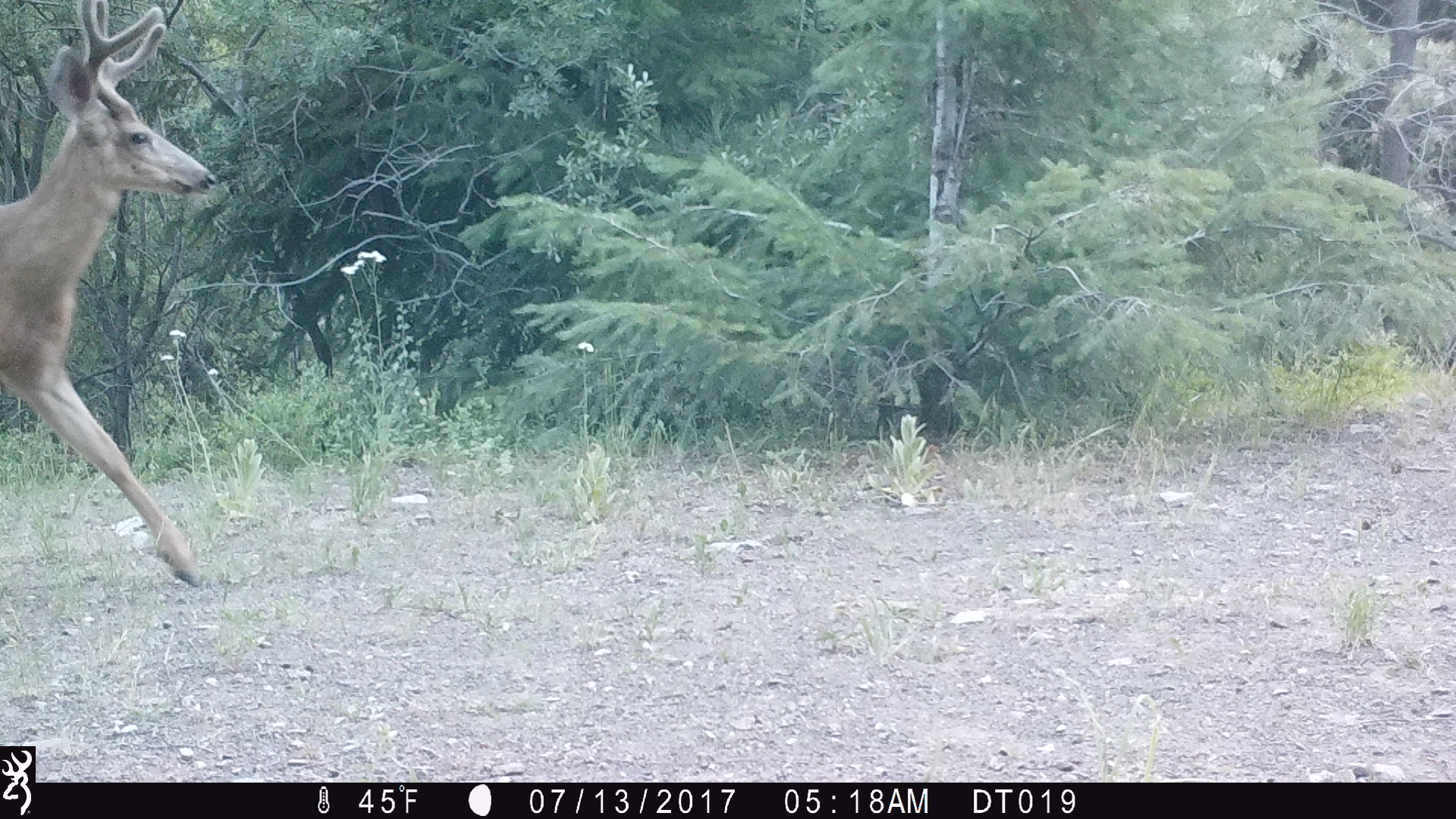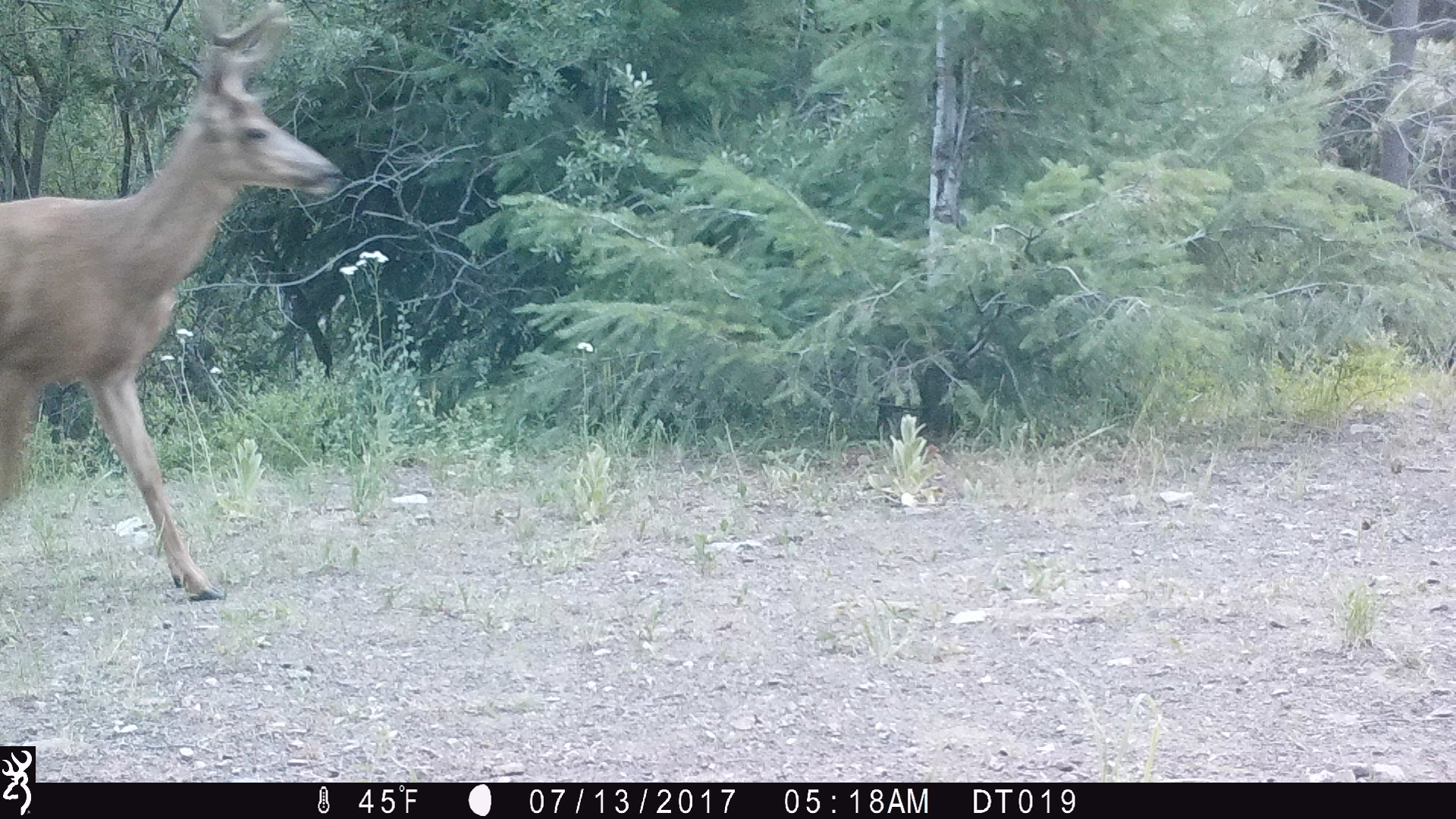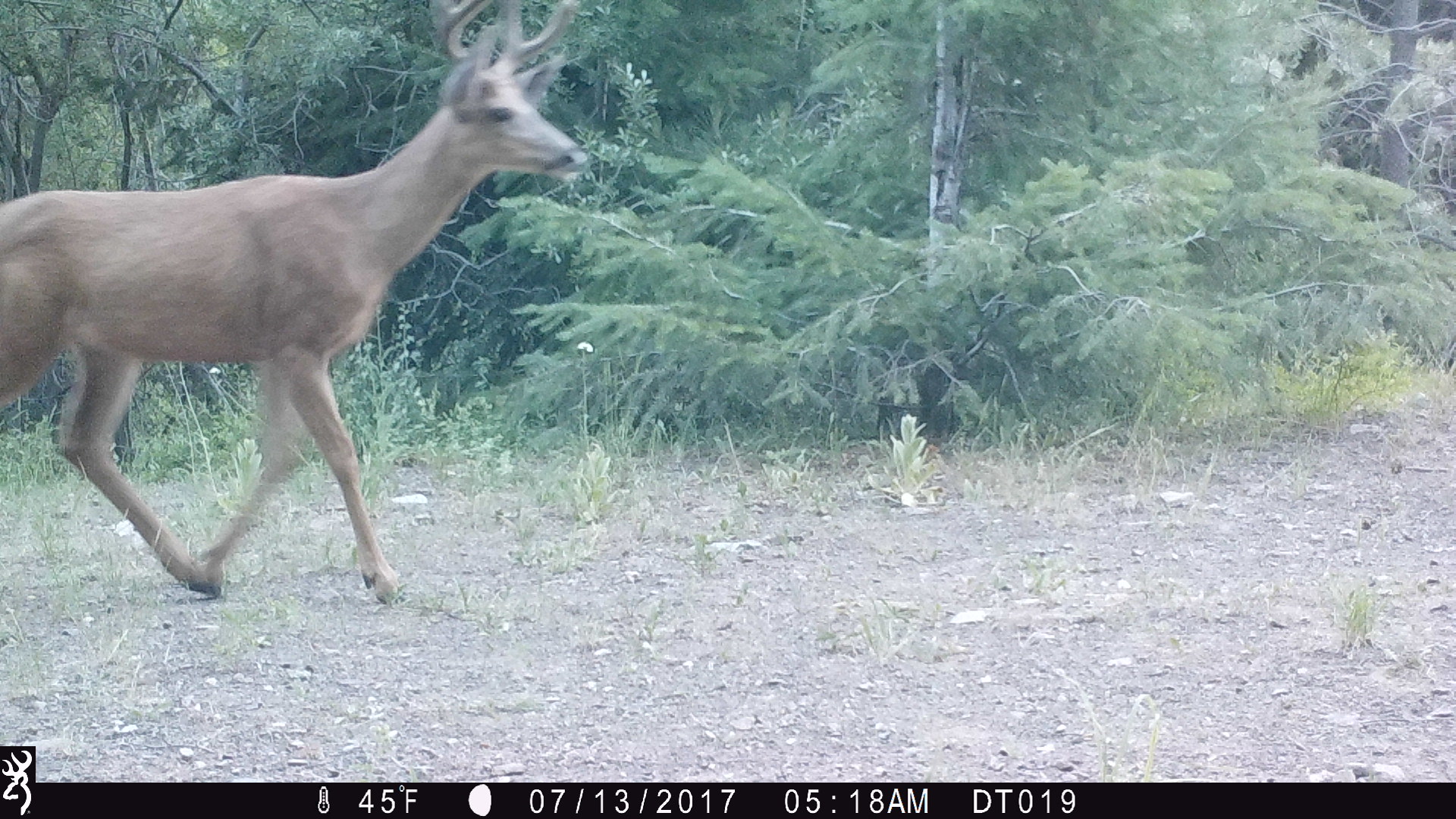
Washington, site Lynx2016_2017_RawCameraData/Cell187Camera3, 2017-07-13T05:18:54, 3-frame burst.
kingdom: Animalia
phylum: Chordata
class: Mammalia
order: Artiodactyla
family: Cervidae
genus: Odocoileus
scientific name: Odocoileus hemionus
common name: mule deer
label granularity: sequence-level